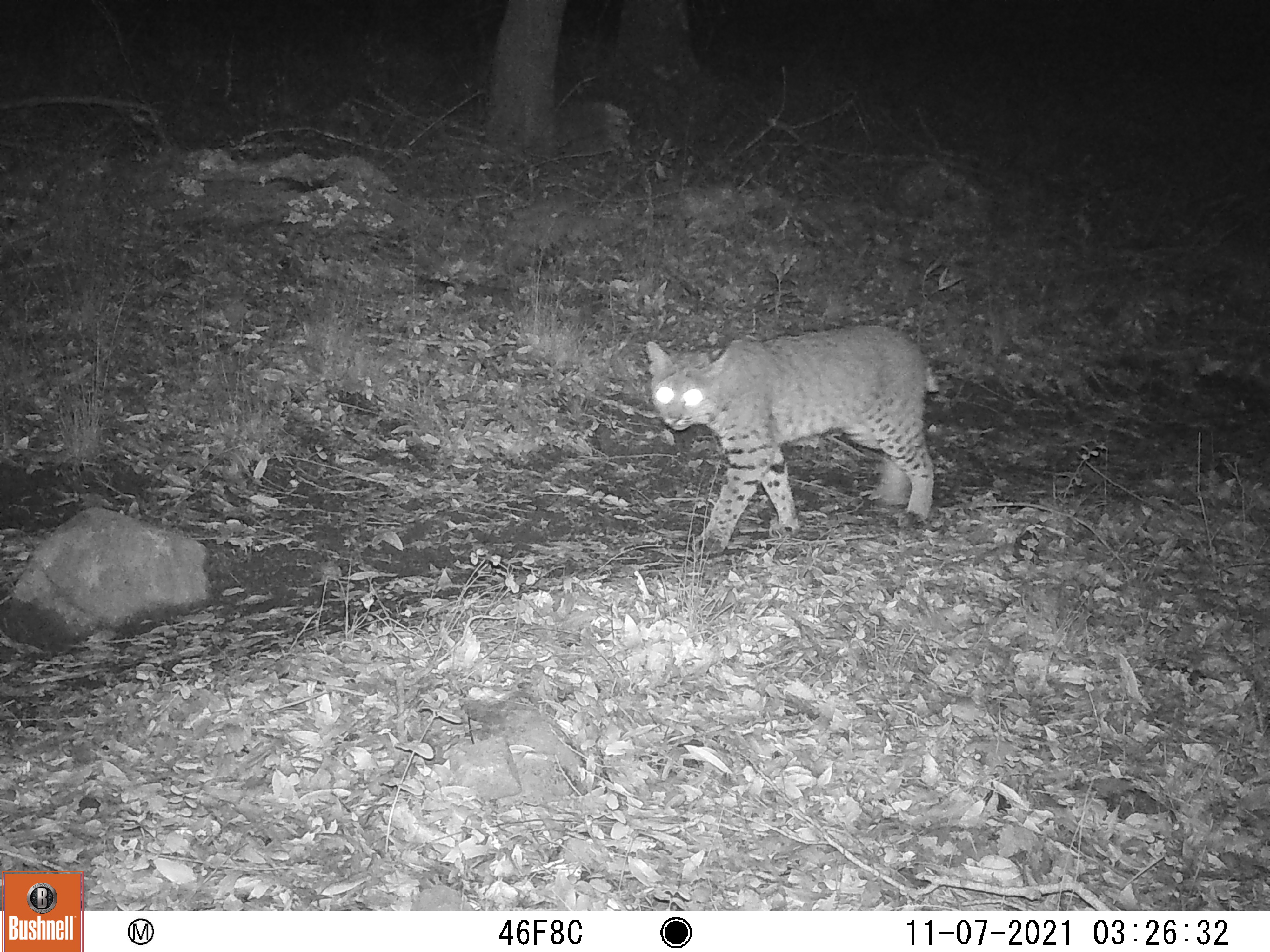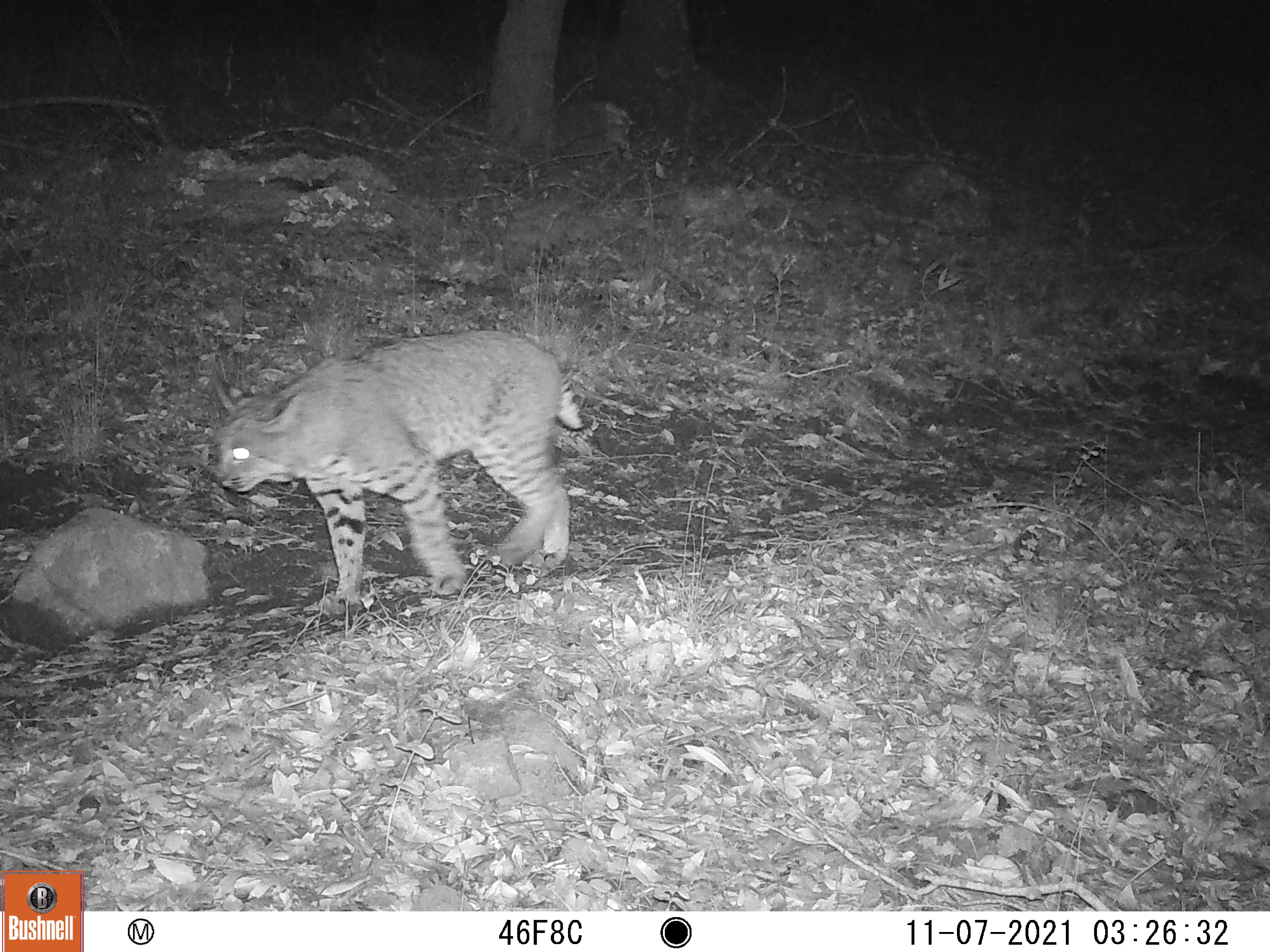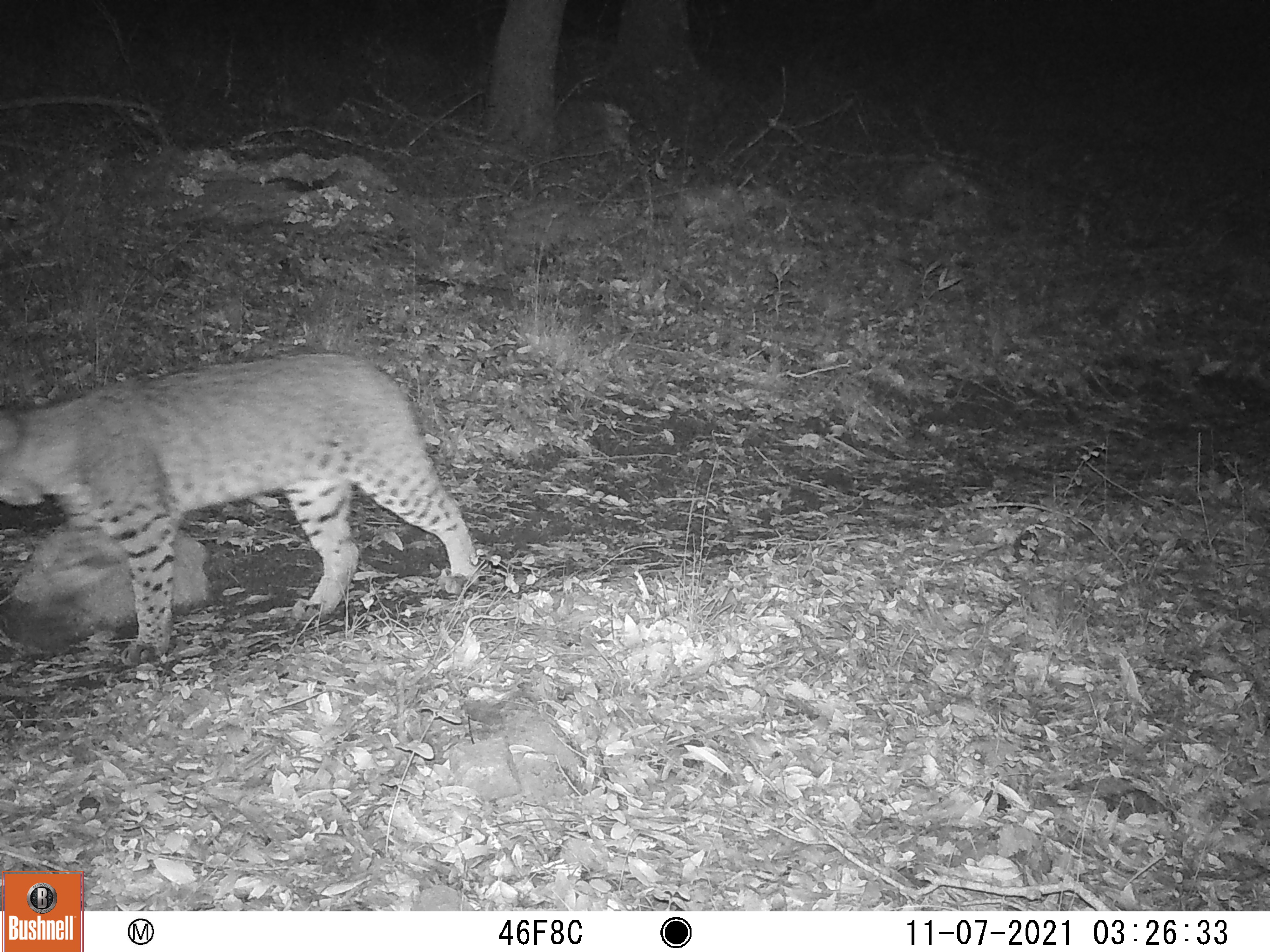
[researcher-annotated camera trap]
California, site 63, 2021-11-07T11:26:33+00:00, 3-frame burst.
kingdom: Animalia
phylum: Chordata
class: Mammalia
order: Carnivora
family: Felidae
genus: Lynx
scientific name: Lynx rufus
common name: bobcat